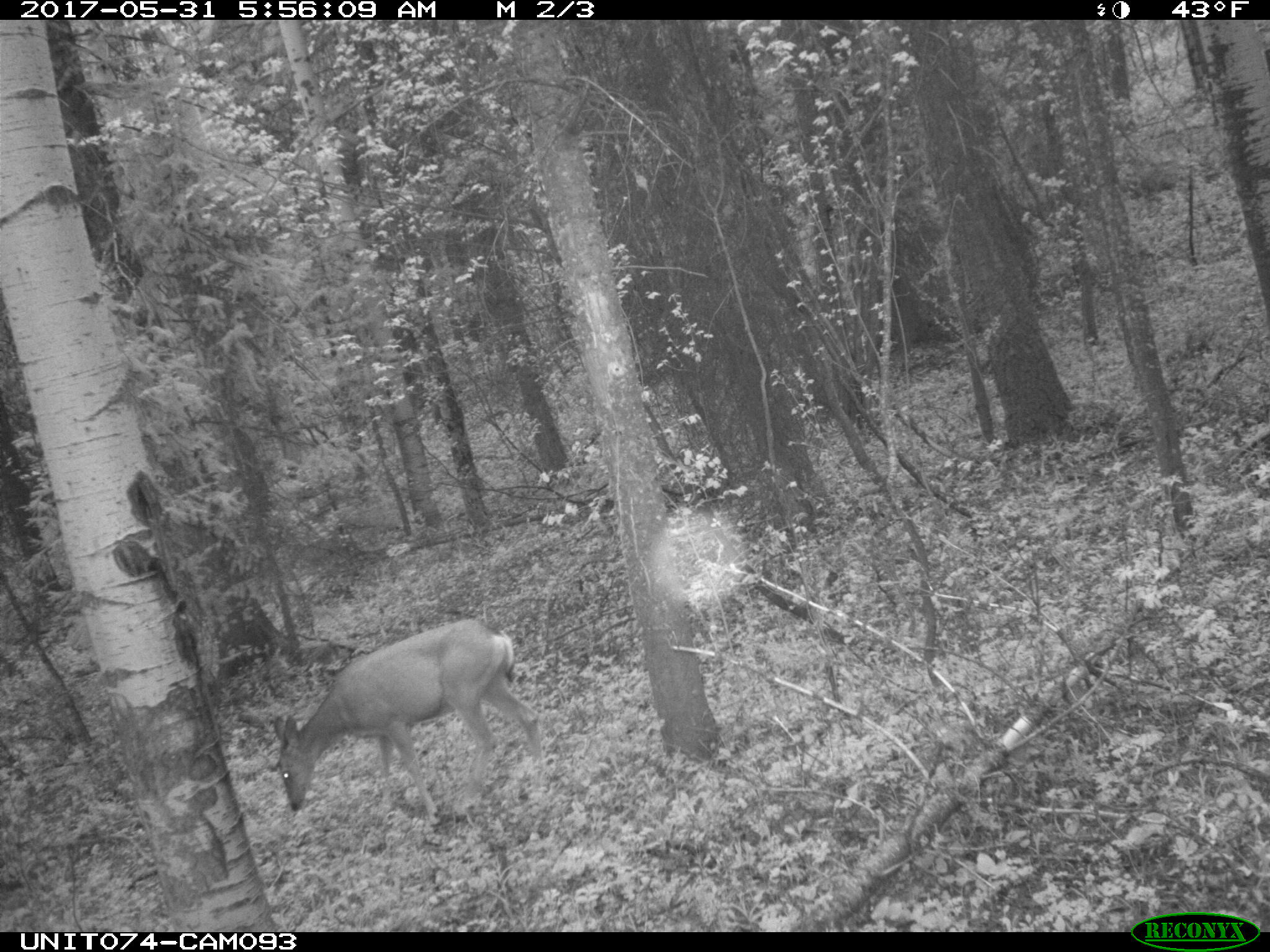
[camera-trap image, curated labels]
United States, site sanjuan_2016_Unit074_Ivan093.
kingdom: Animalia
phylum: Chordata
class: Mammalia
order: Artiodactyla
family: Cervidae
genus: Odocoileus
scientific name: Odocoileus hemionus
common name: mule deer